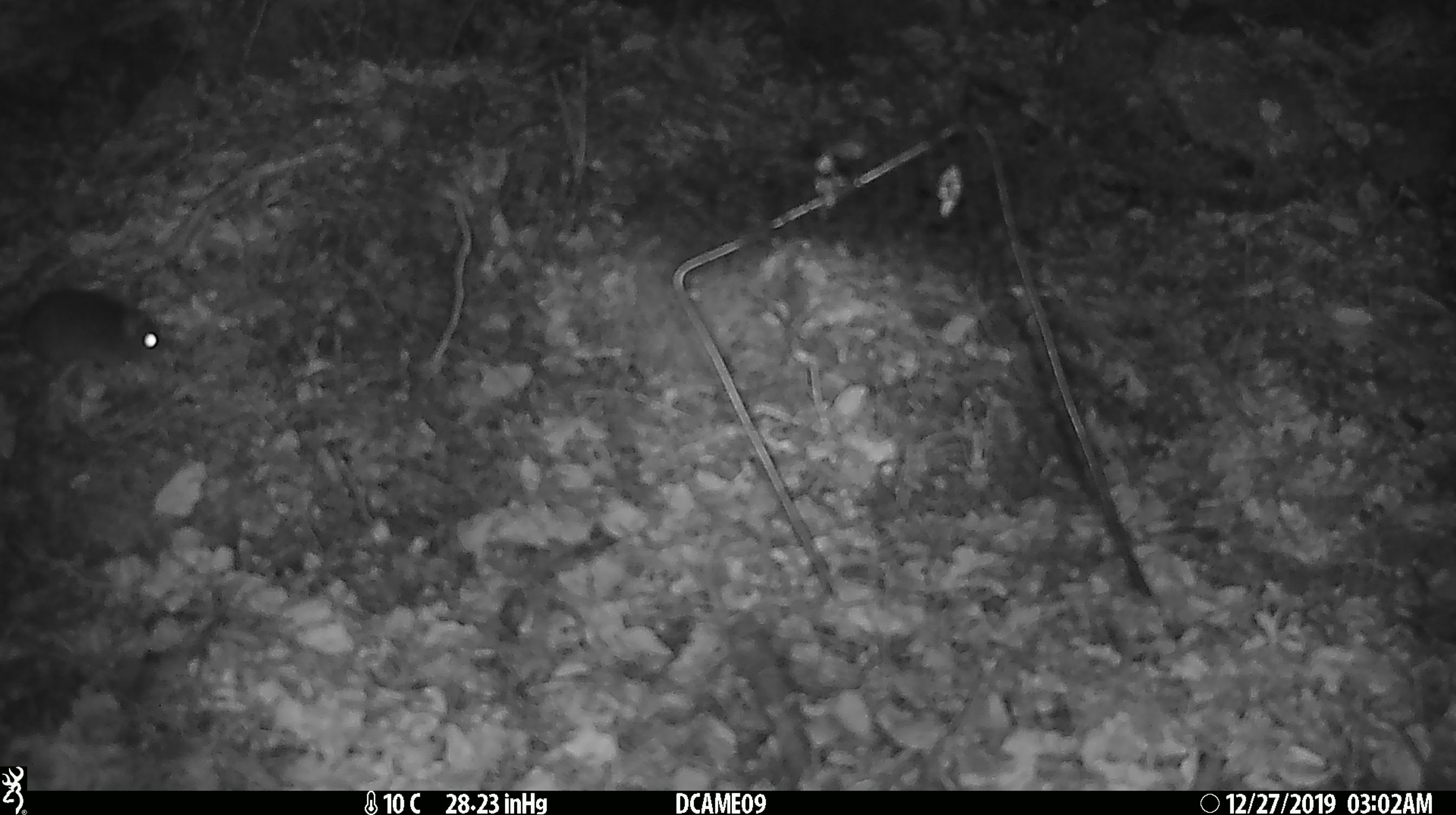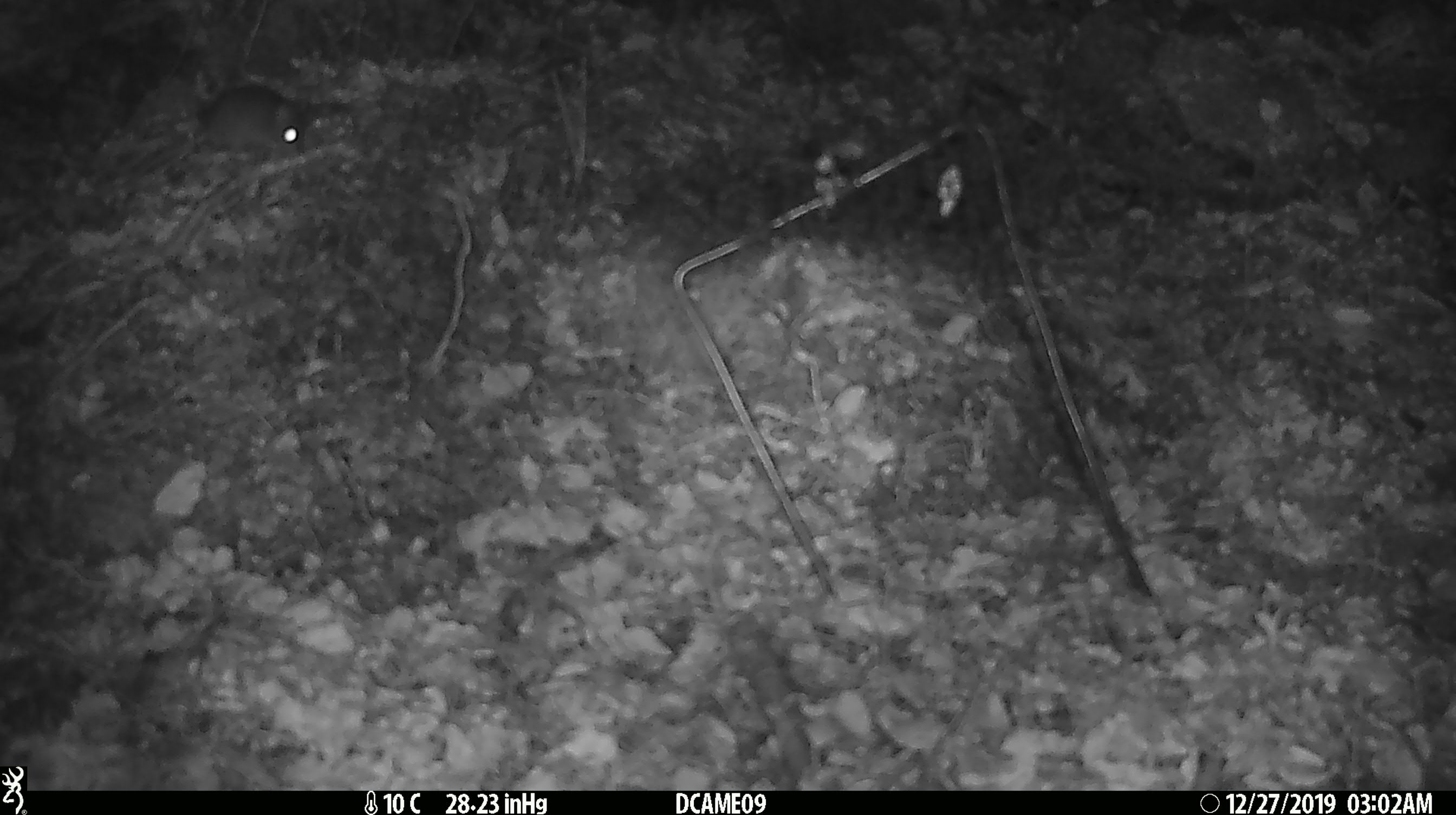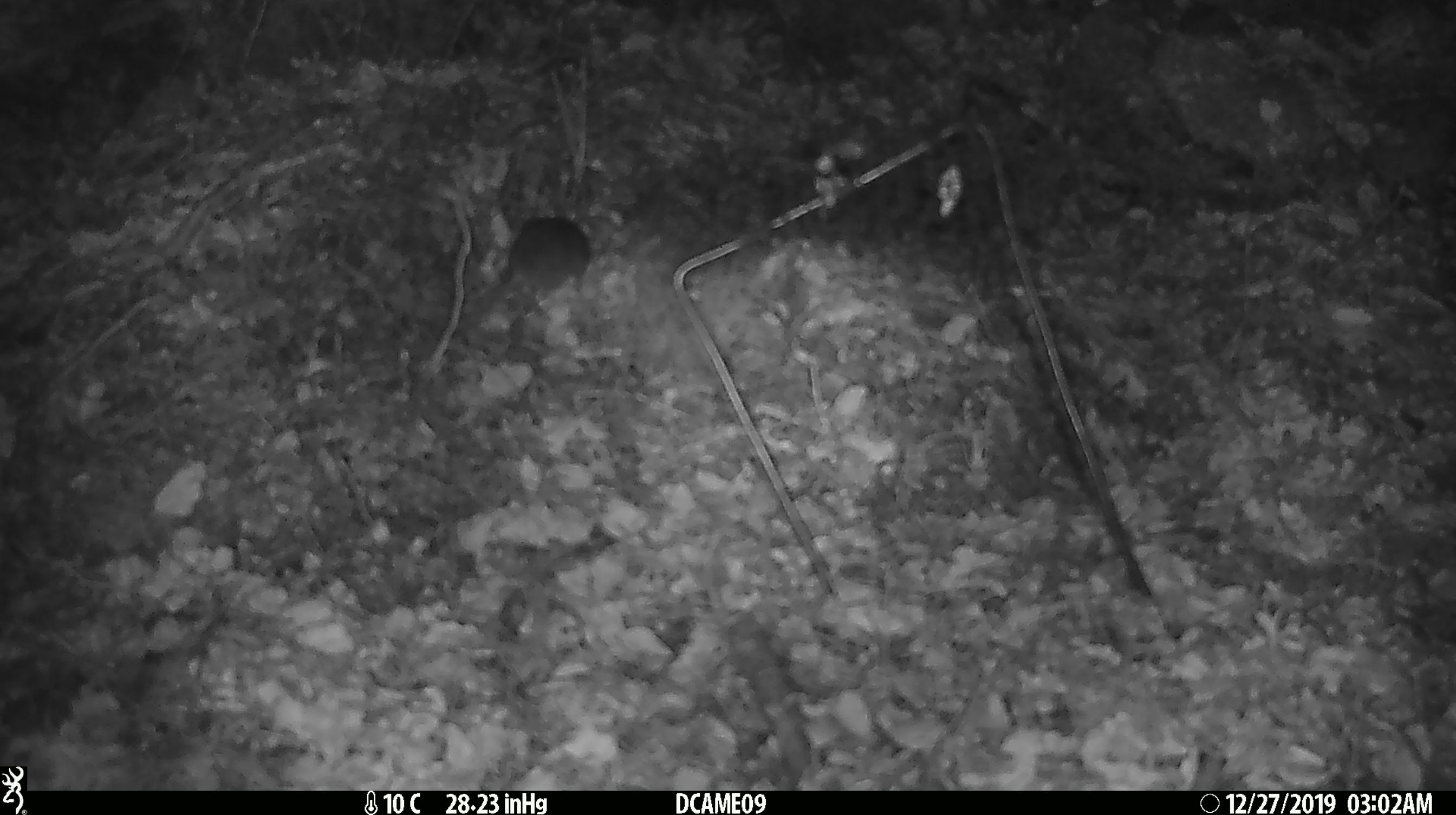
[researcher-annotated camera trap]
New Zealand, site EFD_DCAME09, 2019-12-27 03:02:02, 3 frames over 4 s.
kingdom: Animalia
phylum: Chordata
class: Mammalia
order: Rodentia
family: Muridae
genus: Mus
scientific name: Mus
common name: mouse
Mouse (Mus).